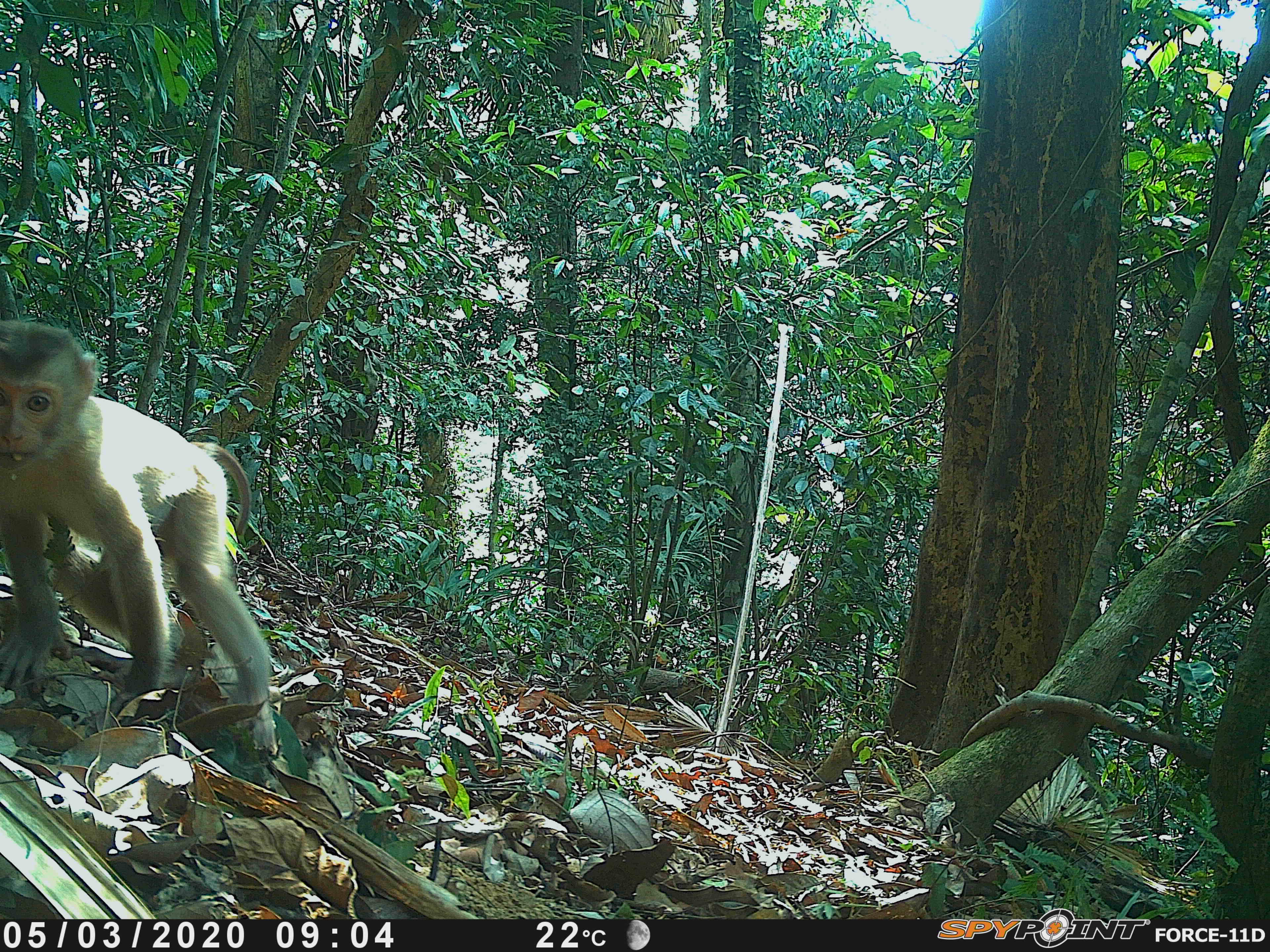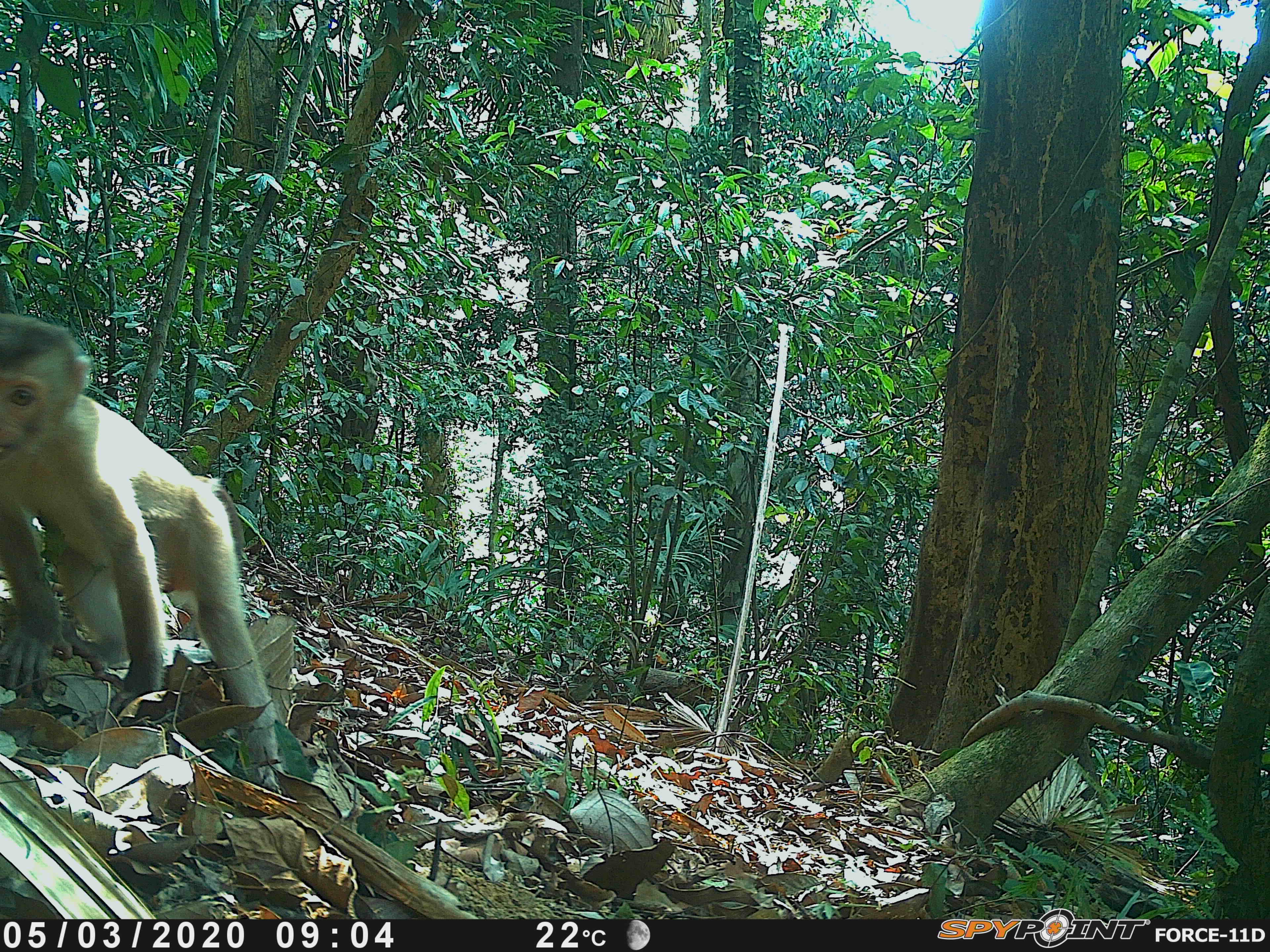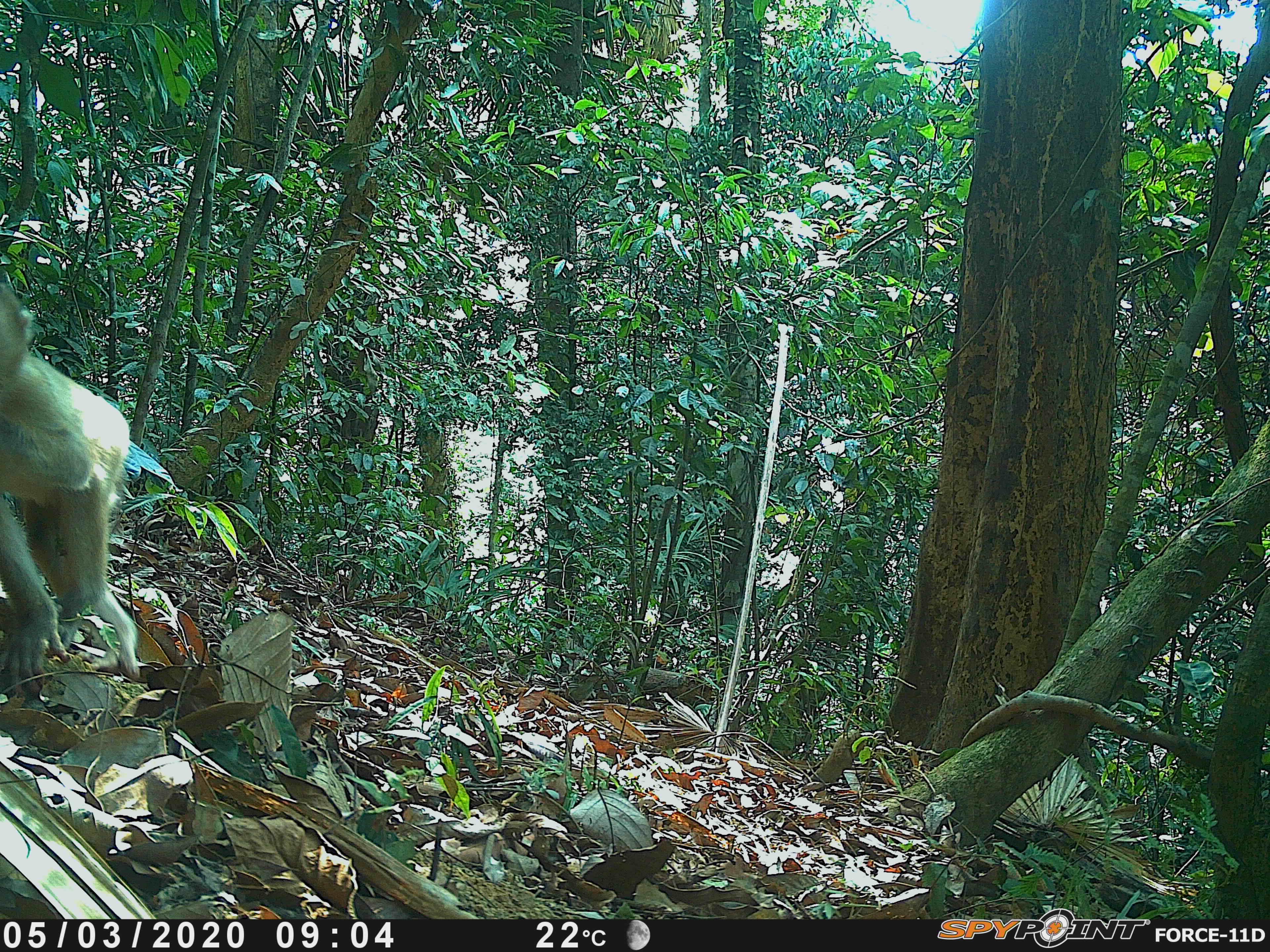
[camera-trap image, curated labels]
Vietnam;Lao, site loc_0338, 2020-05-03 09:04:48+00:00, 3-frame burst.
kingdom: Animalia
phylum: Chordata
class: Mammalia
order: Primates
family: Cercopithecidae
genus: Macaca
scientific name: Macaca nemestrina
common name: pig-tailed macaque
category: pig tailed macaque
Pig tailed macaque (pig-tailed macaque) (Macaca nemestrina). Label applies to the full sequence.